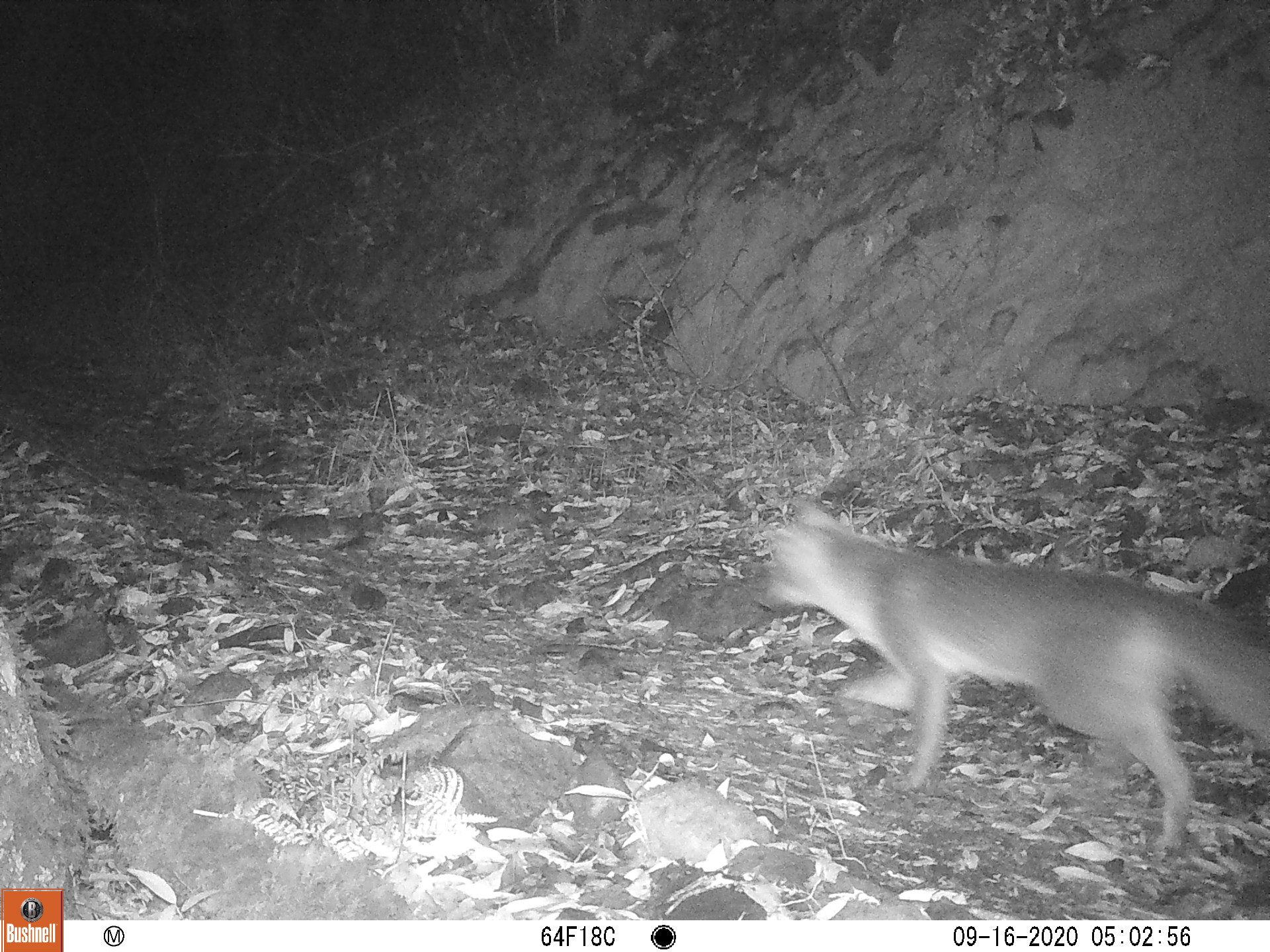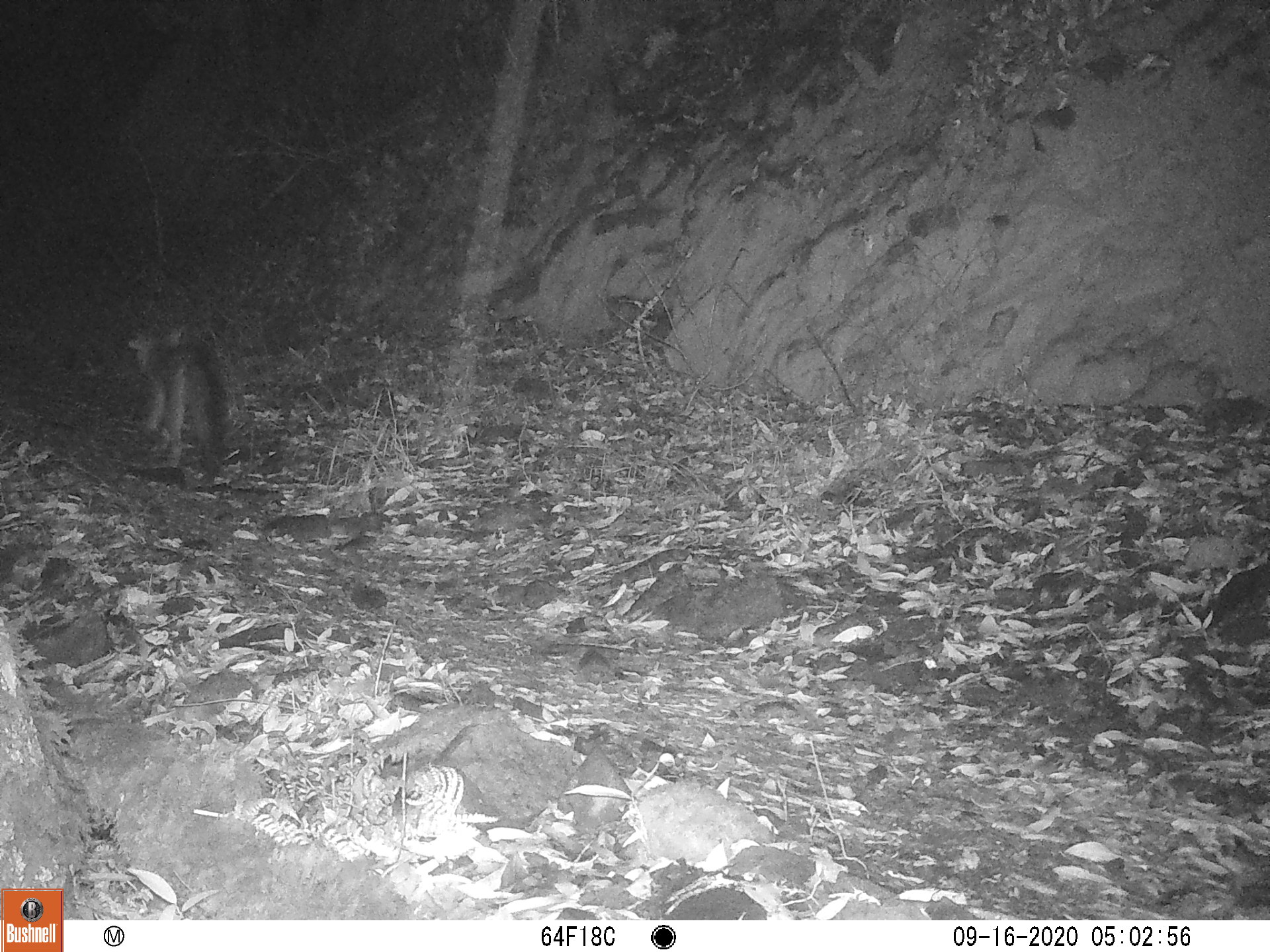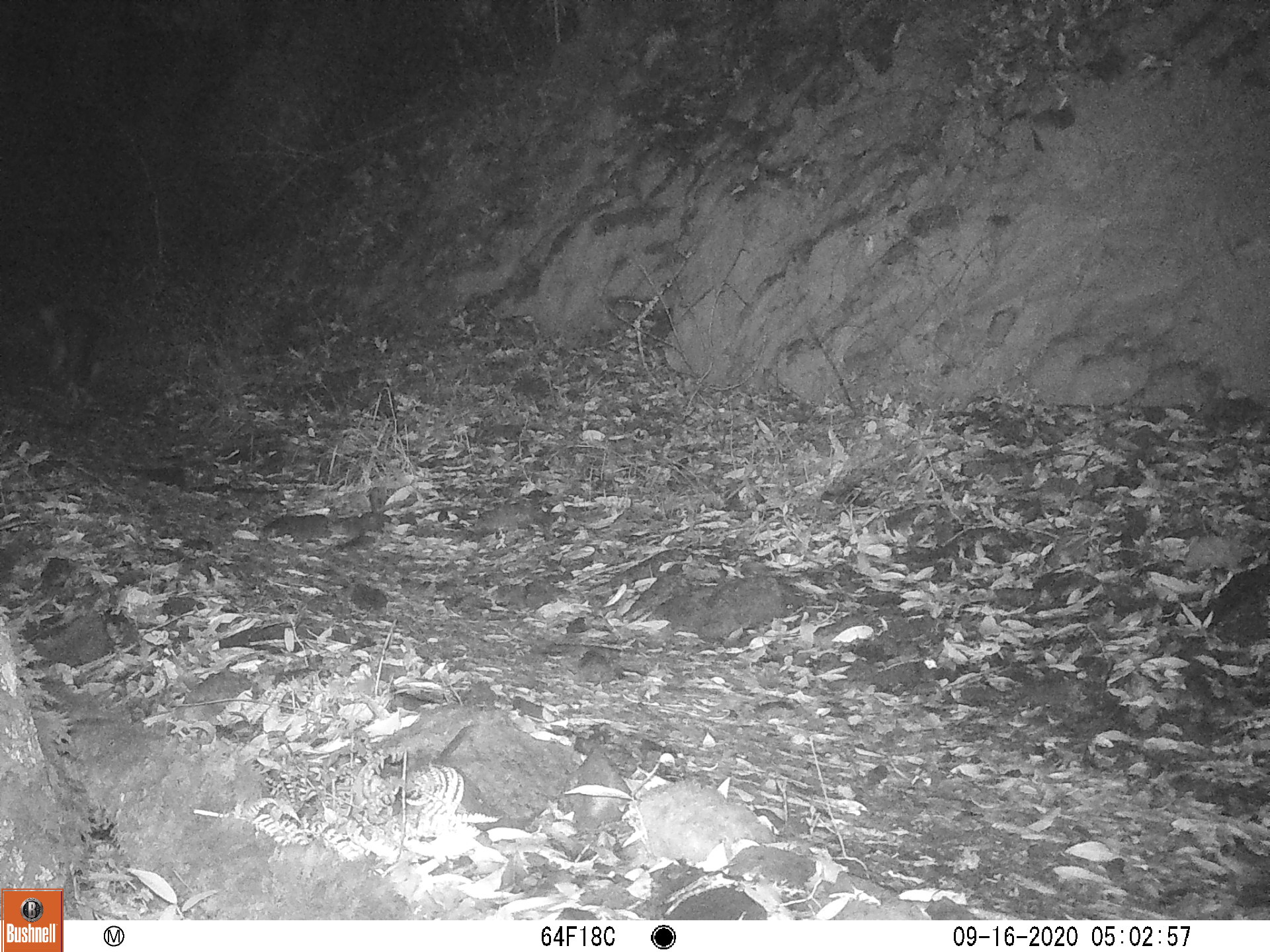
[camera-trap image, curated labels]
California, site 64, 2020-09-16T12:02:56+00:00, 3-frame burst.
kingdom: Animalia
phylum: Chordata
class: Mammalia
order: Carnivora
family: Canidae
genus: Urocyon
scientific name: Urocyon cinereoargenteus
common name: gray fox